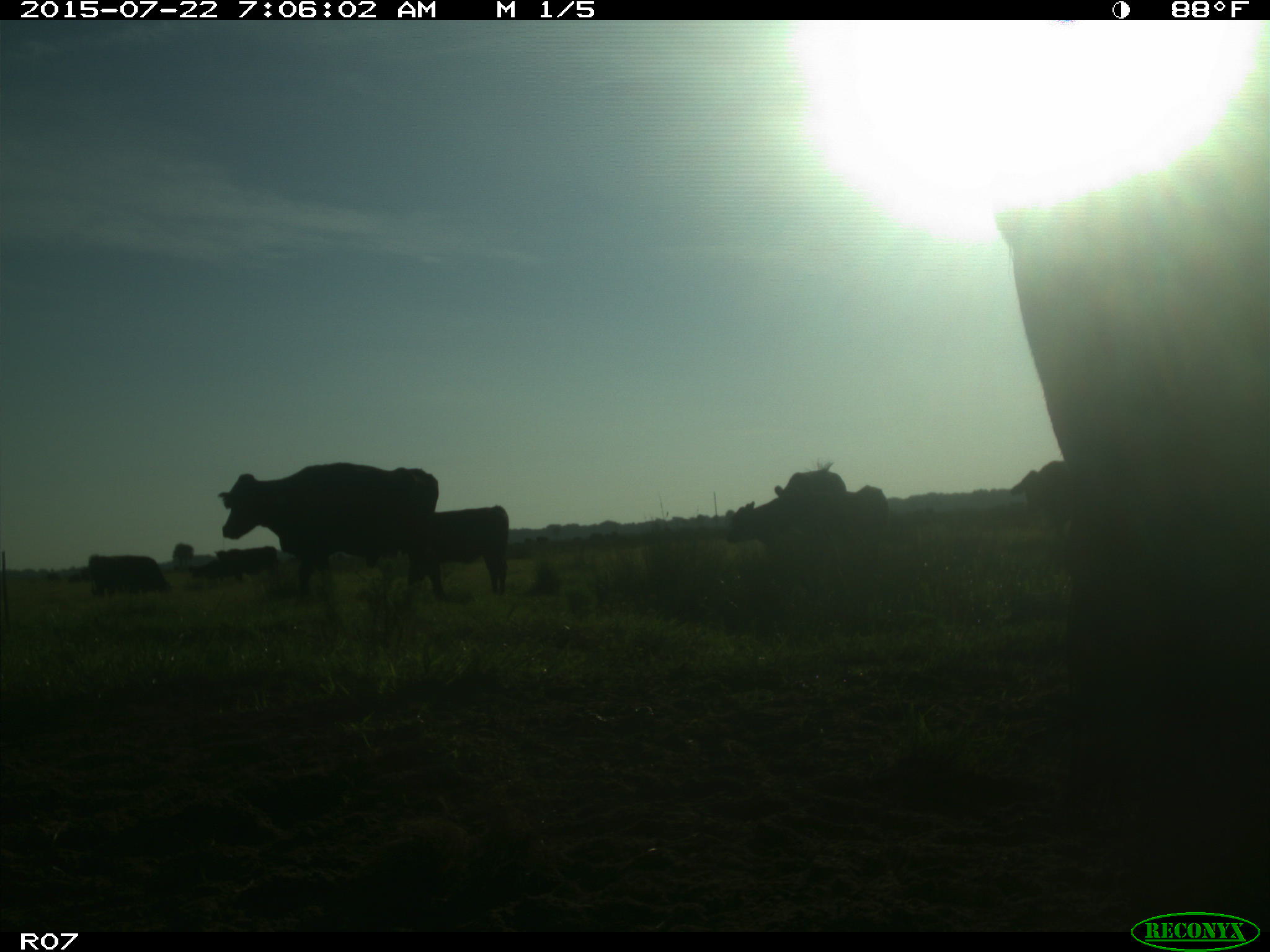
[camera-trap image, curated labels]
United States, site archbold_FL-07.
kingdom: Animalia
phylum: Chordata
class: Mammalia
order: Artiodactyla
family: Cervidae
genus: Odocoileus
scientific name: Odocoileus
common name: deer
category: unidentified deer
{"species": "unidentified deer (deer) (Odocoileus)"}